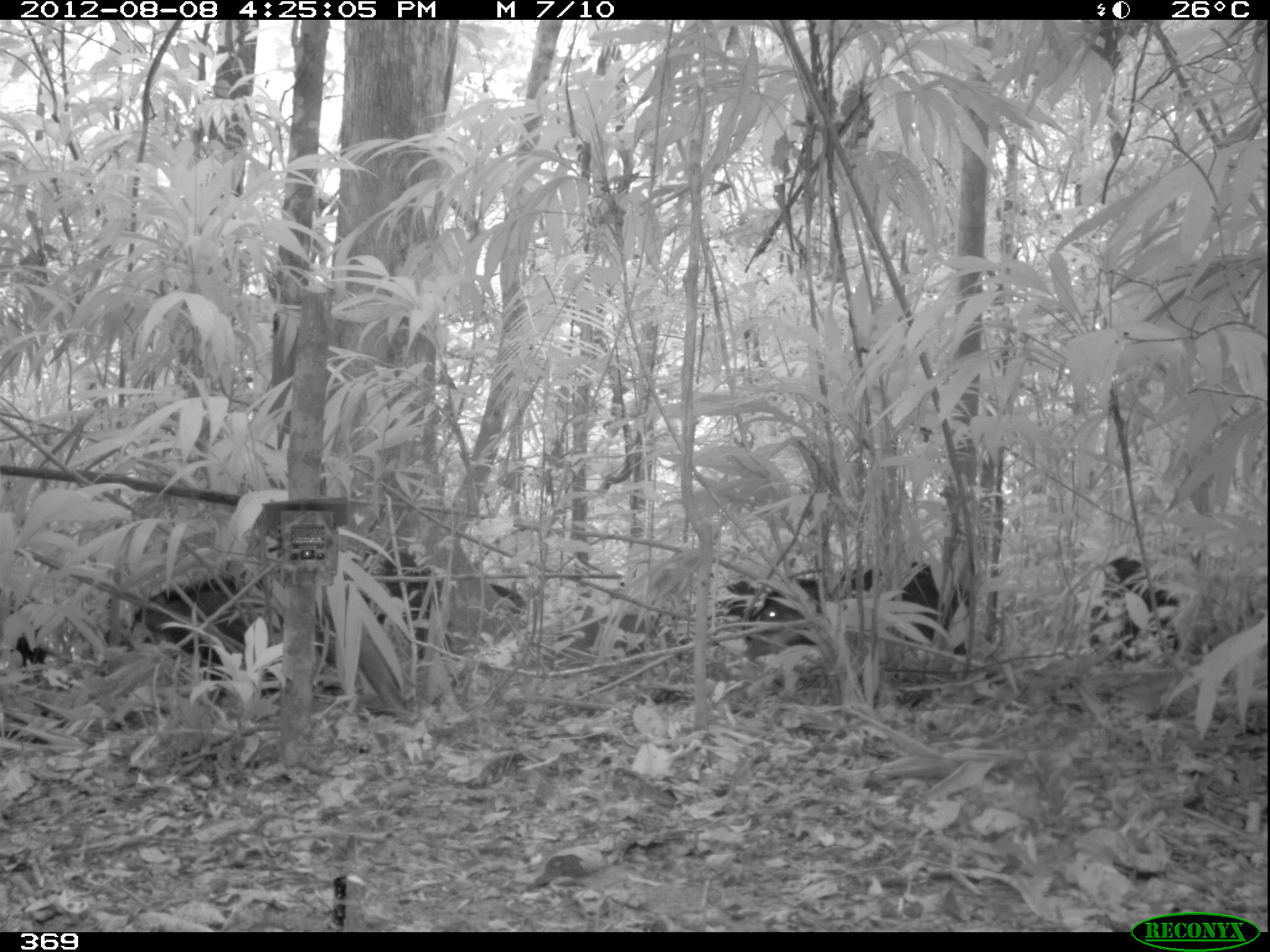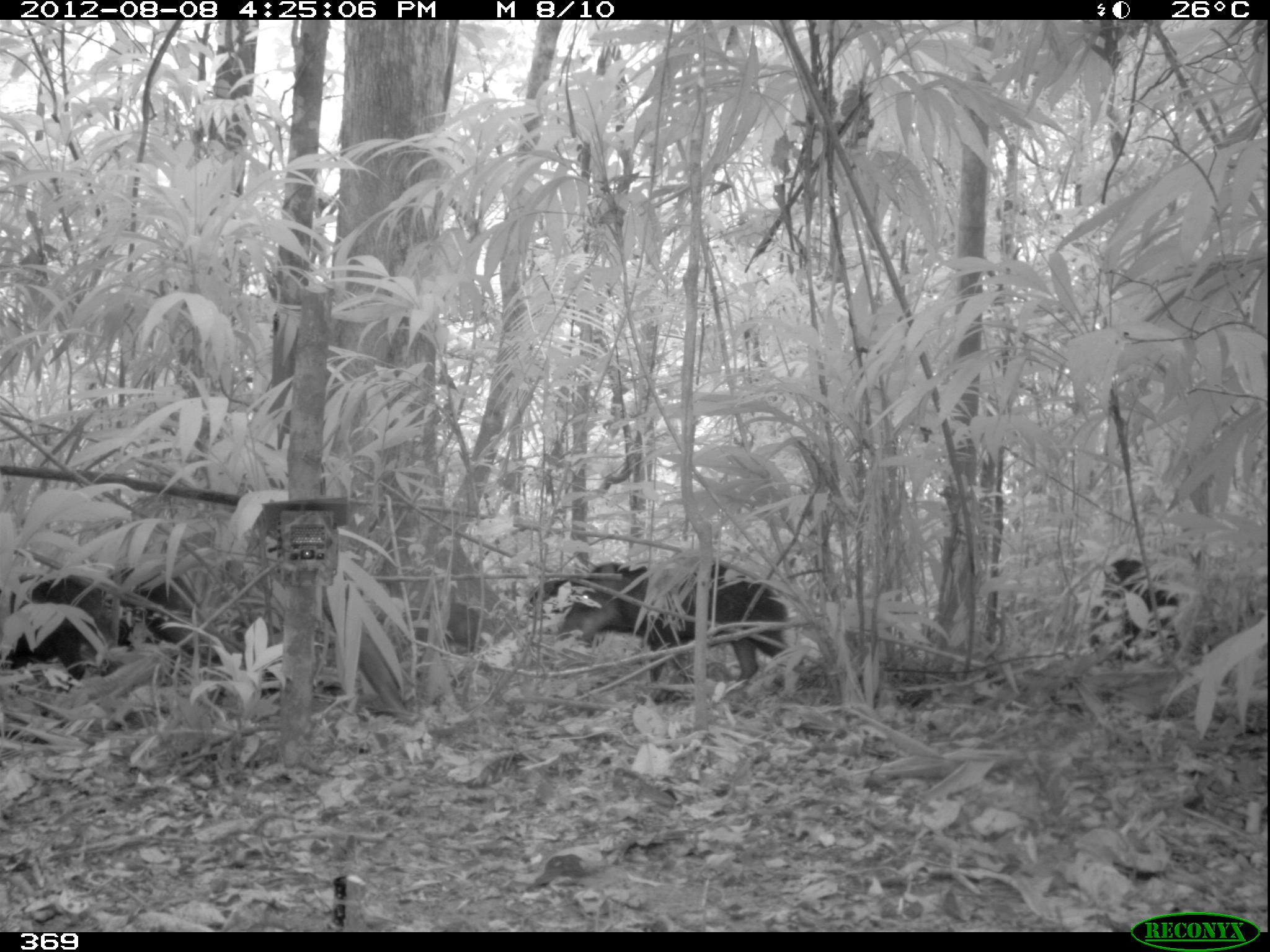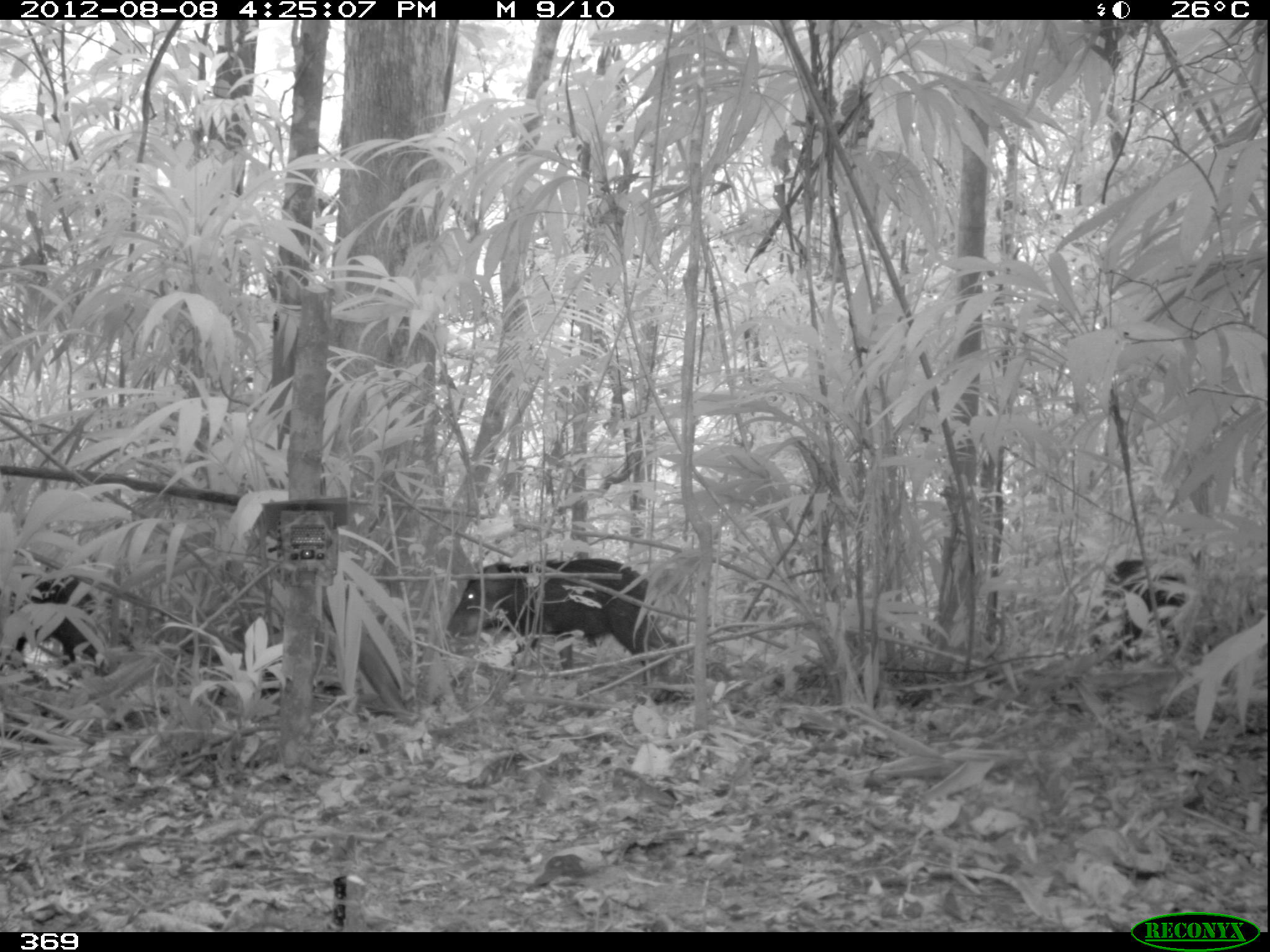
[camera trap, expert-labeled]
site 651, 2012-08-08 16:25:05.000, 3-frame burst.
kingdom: Animalia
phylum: Chordata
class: Mammalia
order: Artiodactyla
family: Tayassuidae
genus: Tayassu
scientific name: Tayassu pecari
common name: white-lipped peccary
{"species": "Tayassu pecari (white-lipped peccary)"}